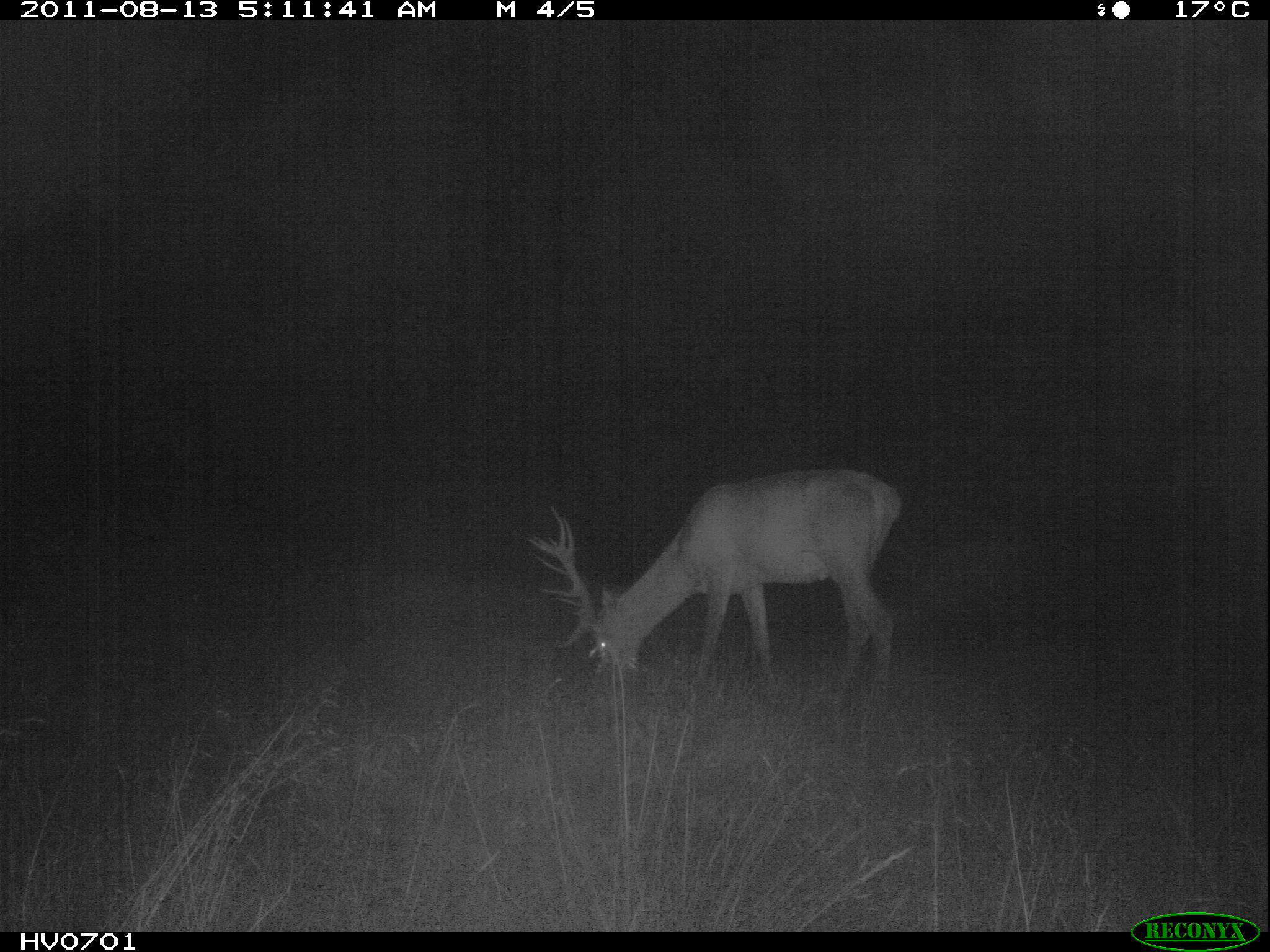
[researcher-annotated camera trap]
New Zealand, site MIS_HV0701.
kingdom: Animalia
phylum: Chordata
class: Mammalia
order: Artiodactyla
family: Cervidae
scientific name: Cervidae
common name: deer